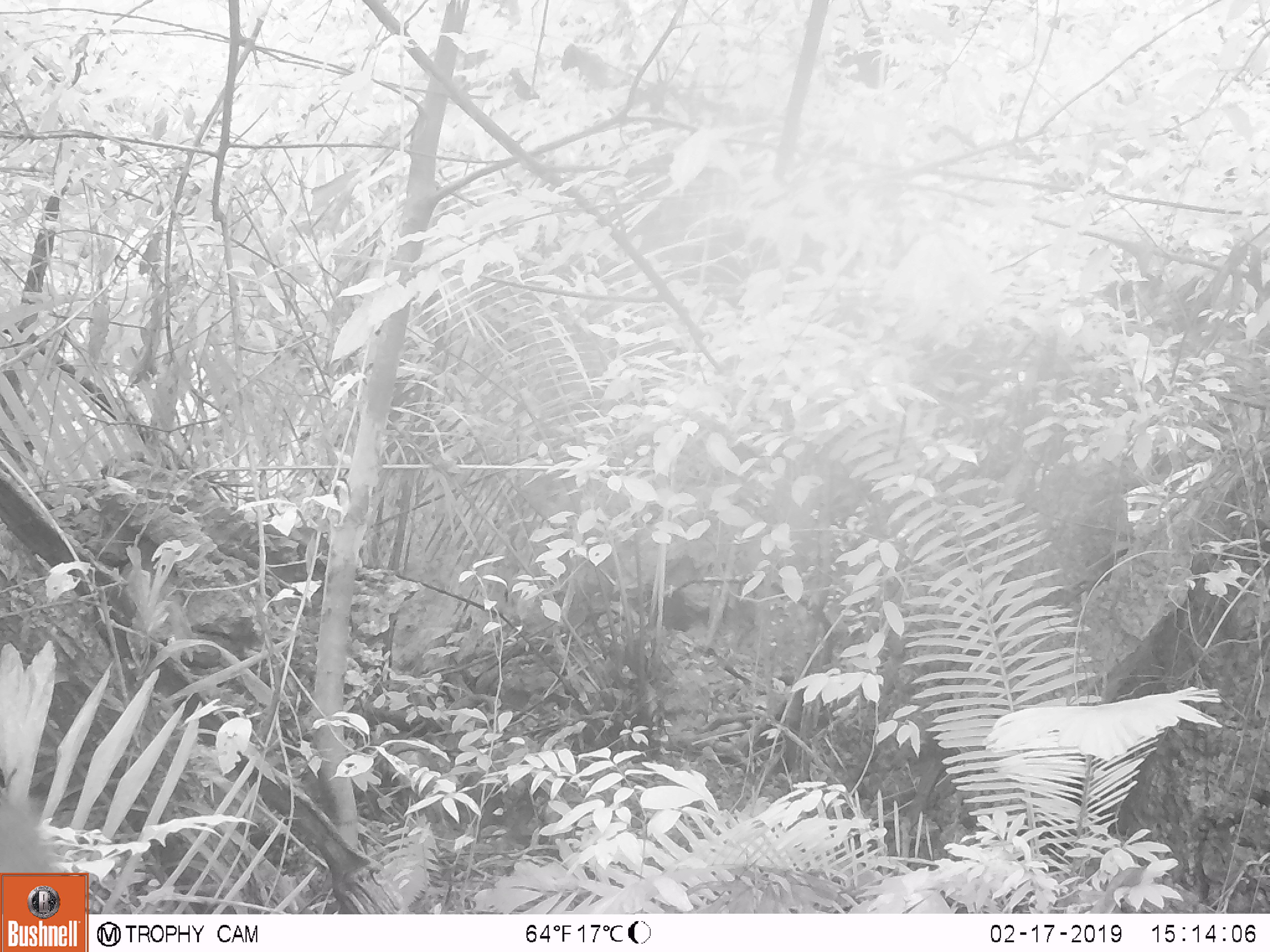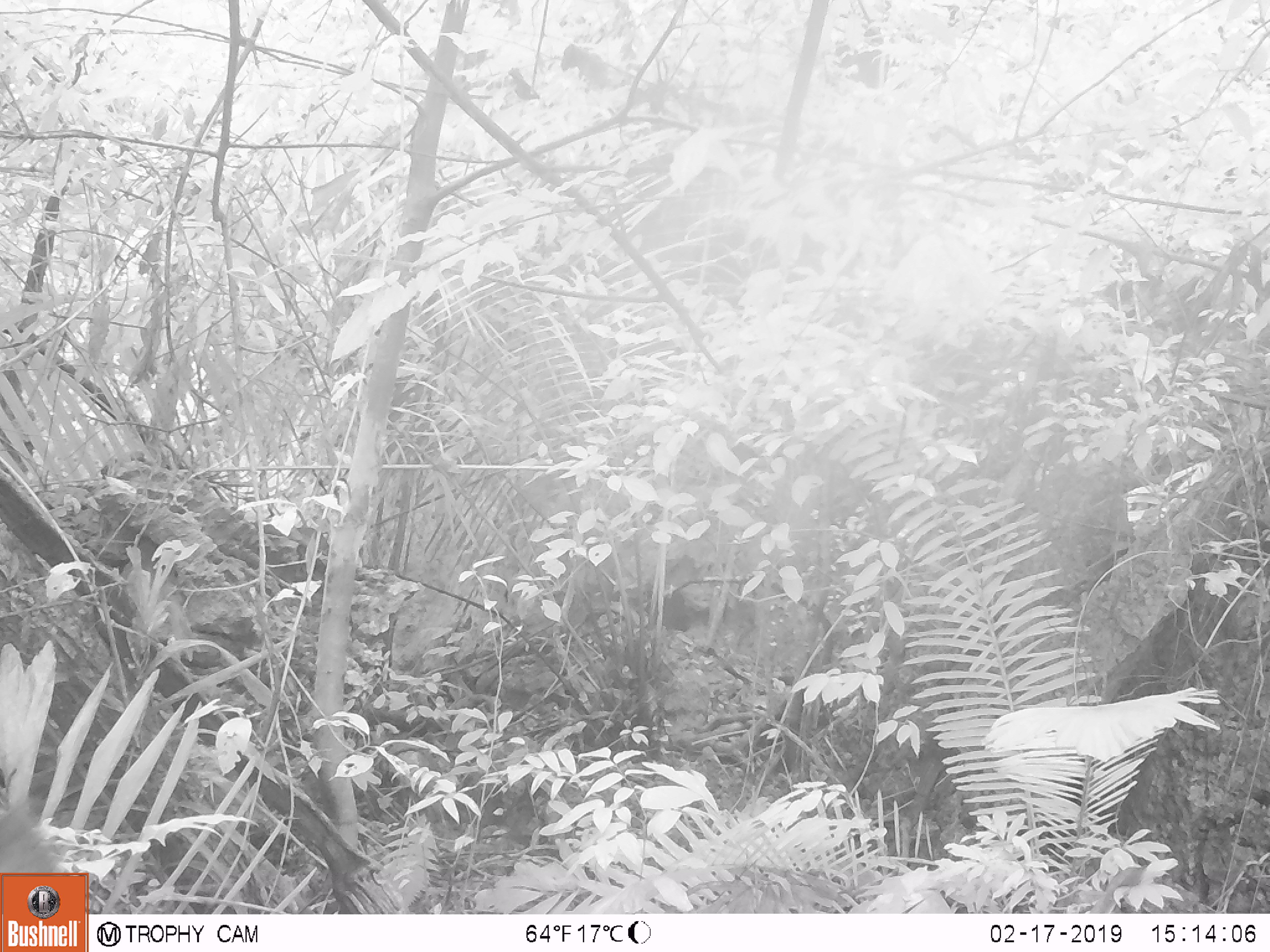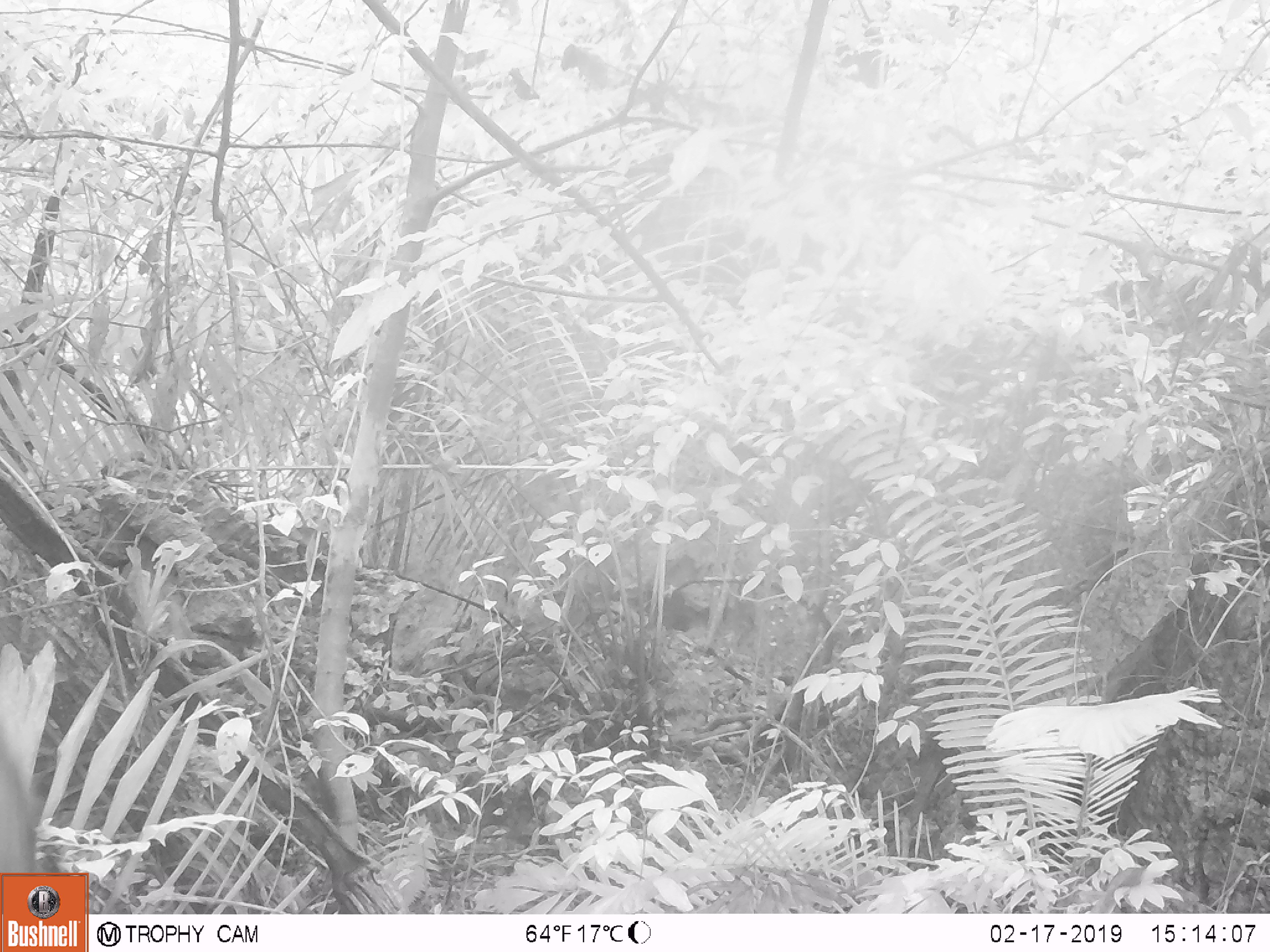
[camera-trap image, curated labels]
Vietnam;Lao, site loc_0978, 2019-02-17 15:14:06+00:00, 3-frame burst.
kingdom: Animalia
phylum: Chordata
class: Mammalia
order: Artiodactyla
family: Bovidae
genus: Capricornis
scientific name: Capricornis sumatraensis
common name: chinese serow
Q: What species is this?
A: Chinese serow (Capricornis sumatraensis).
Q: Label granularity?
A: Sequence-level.